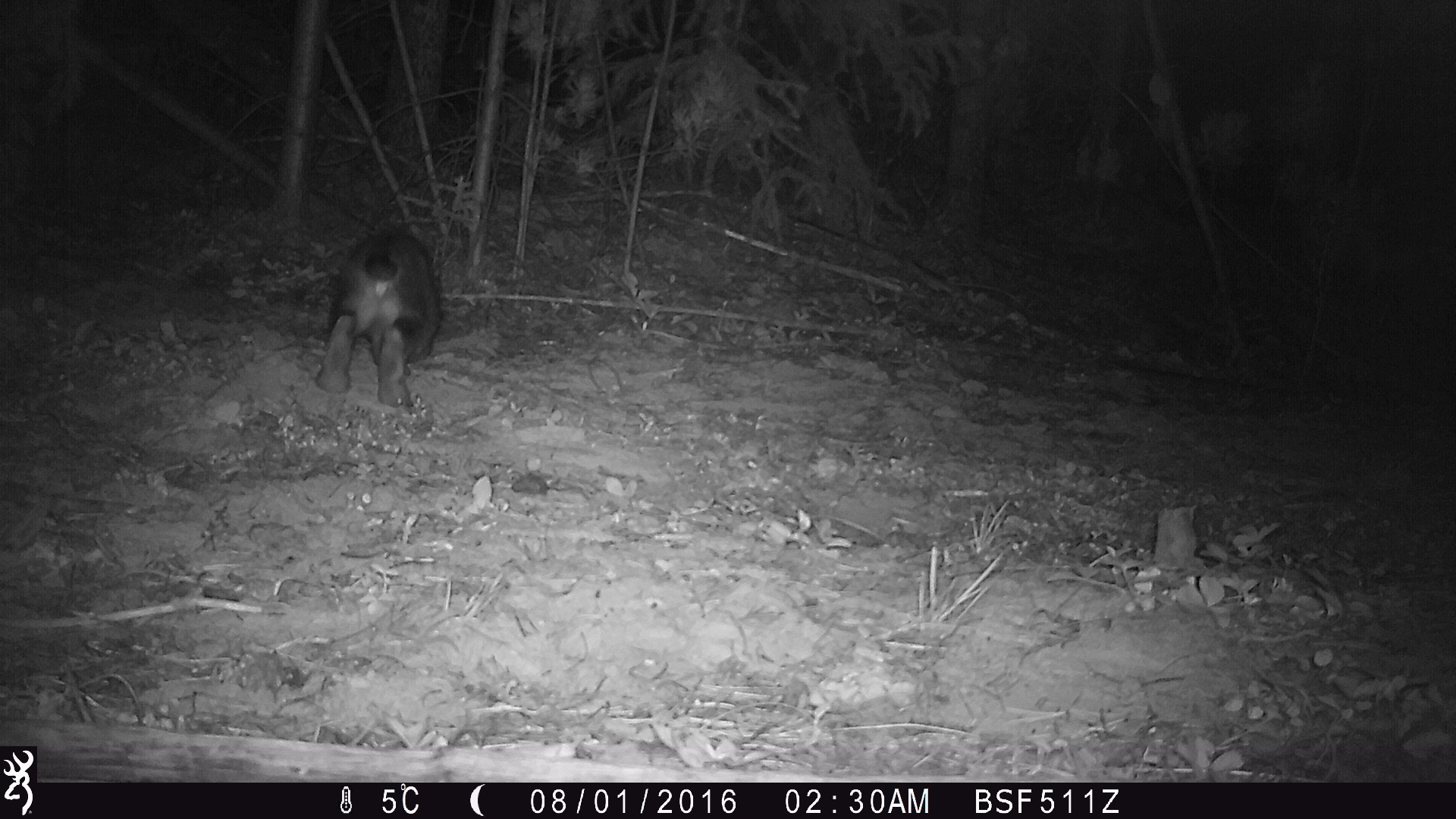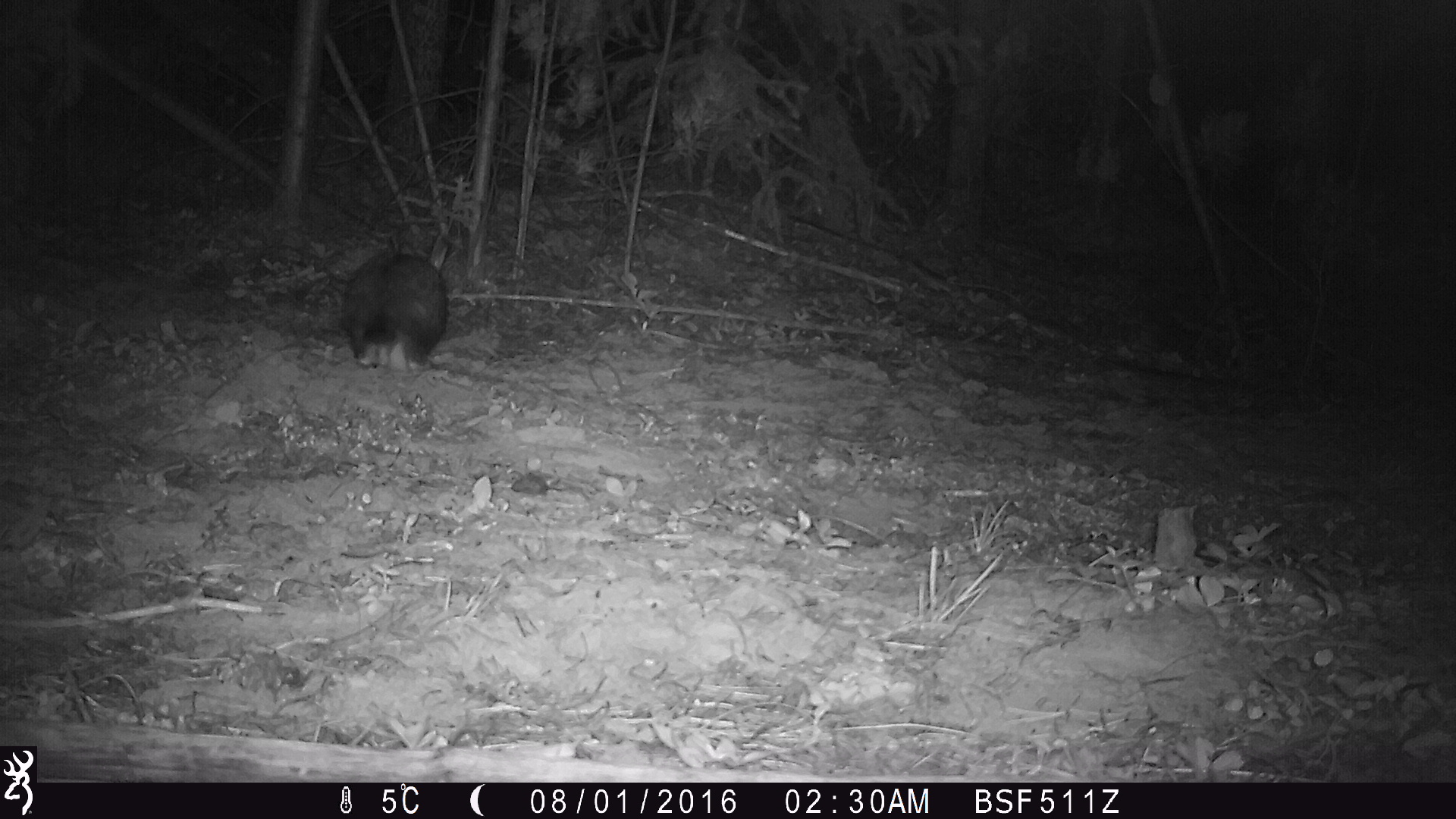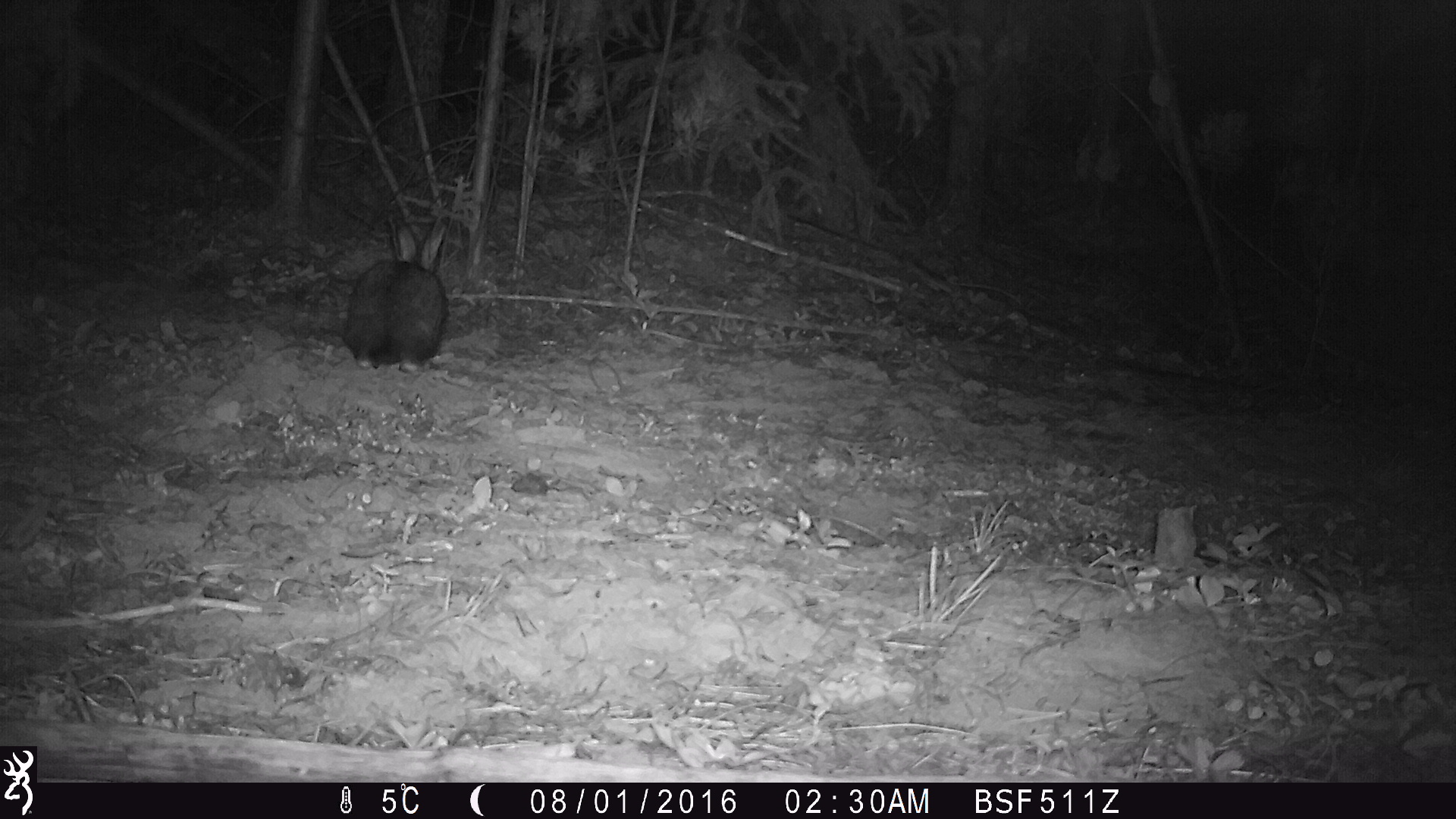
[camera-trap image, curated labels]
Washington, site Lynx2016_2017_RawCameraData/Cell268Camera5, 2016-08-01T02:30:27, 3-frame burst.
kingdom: Animalia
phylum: Chordata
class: Mammalia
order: Lagomorpha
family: Leporidae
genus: Lepus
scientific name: Lepus americanus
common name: snowshoe hare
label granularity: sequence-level